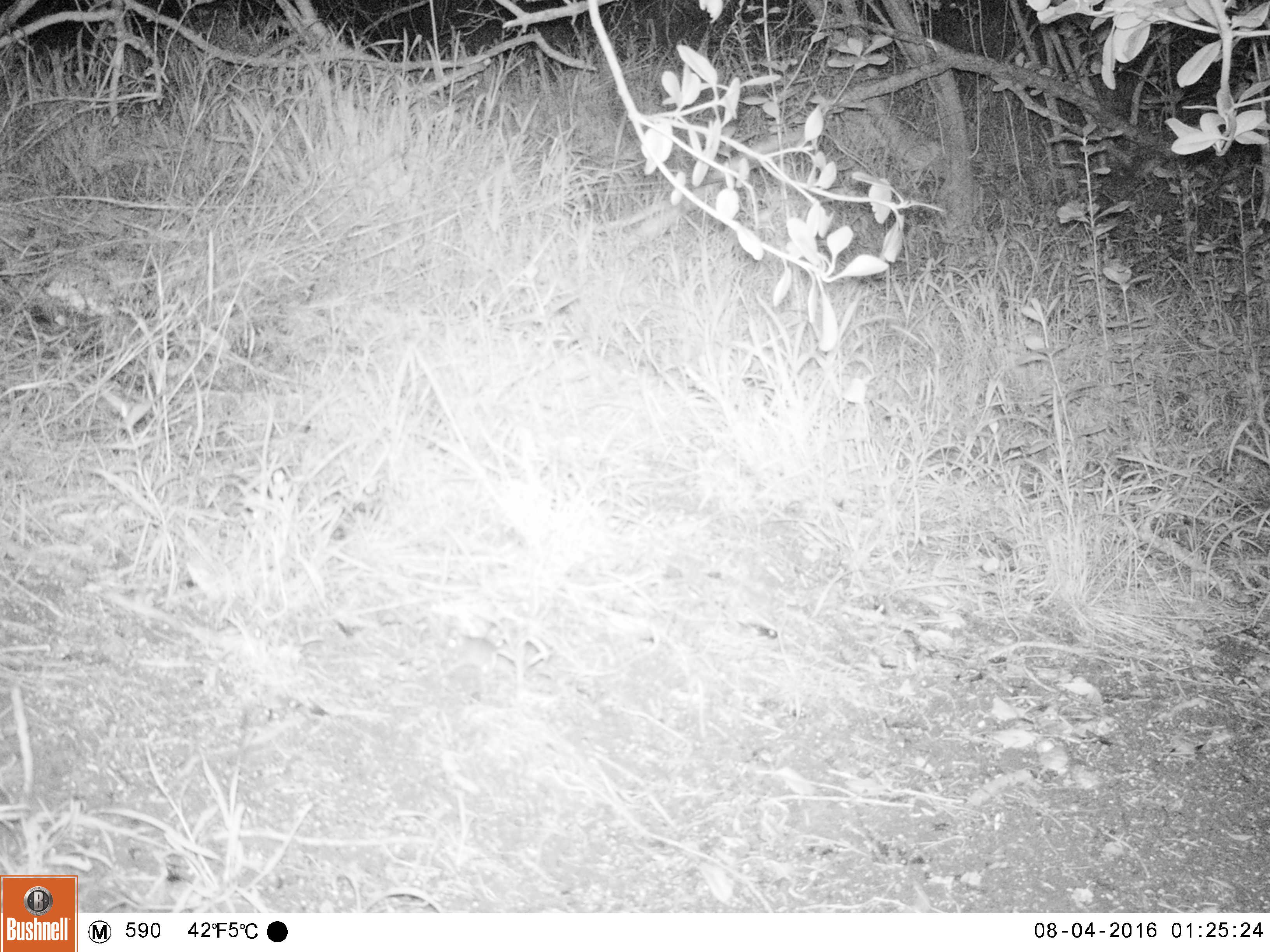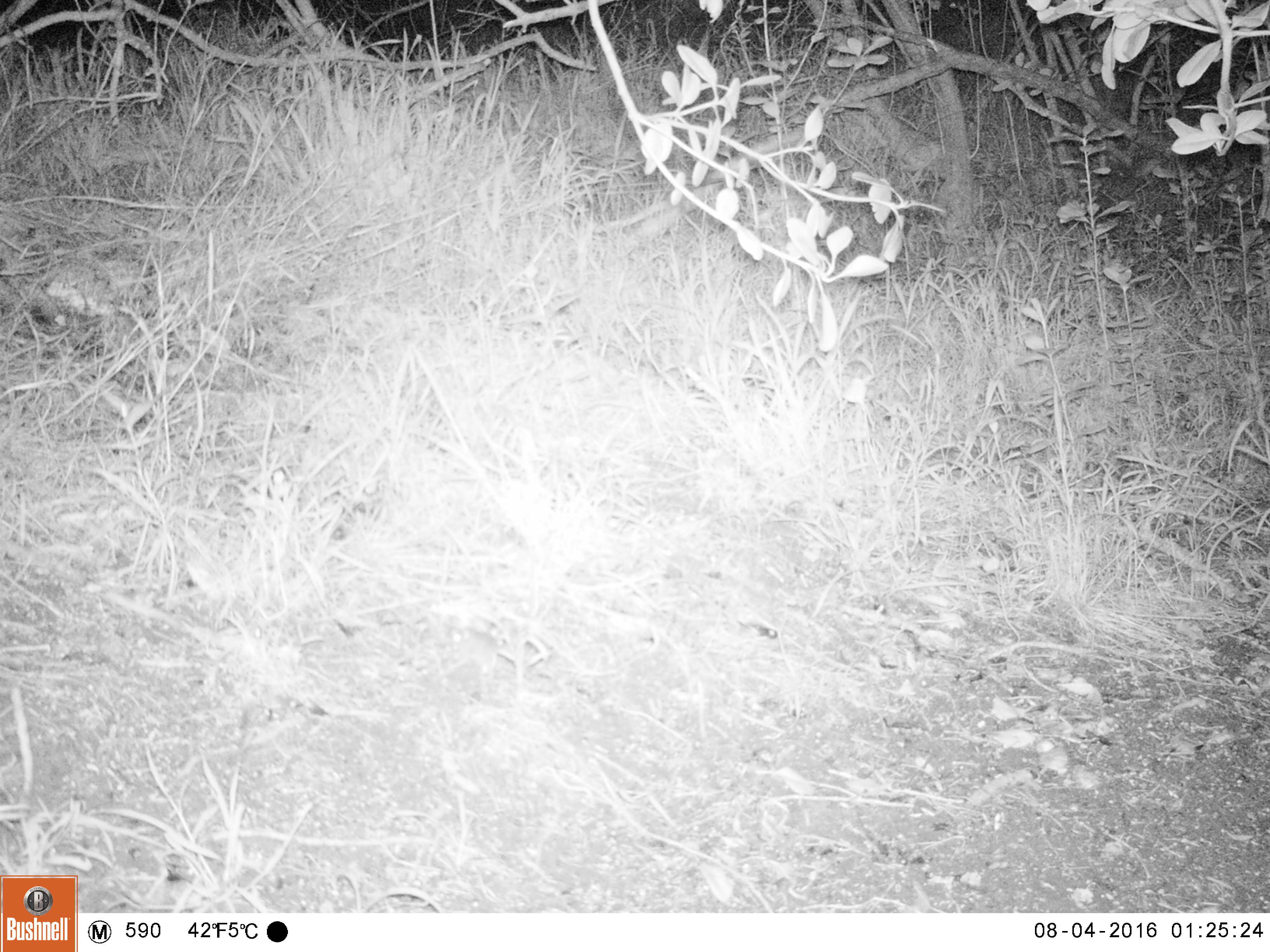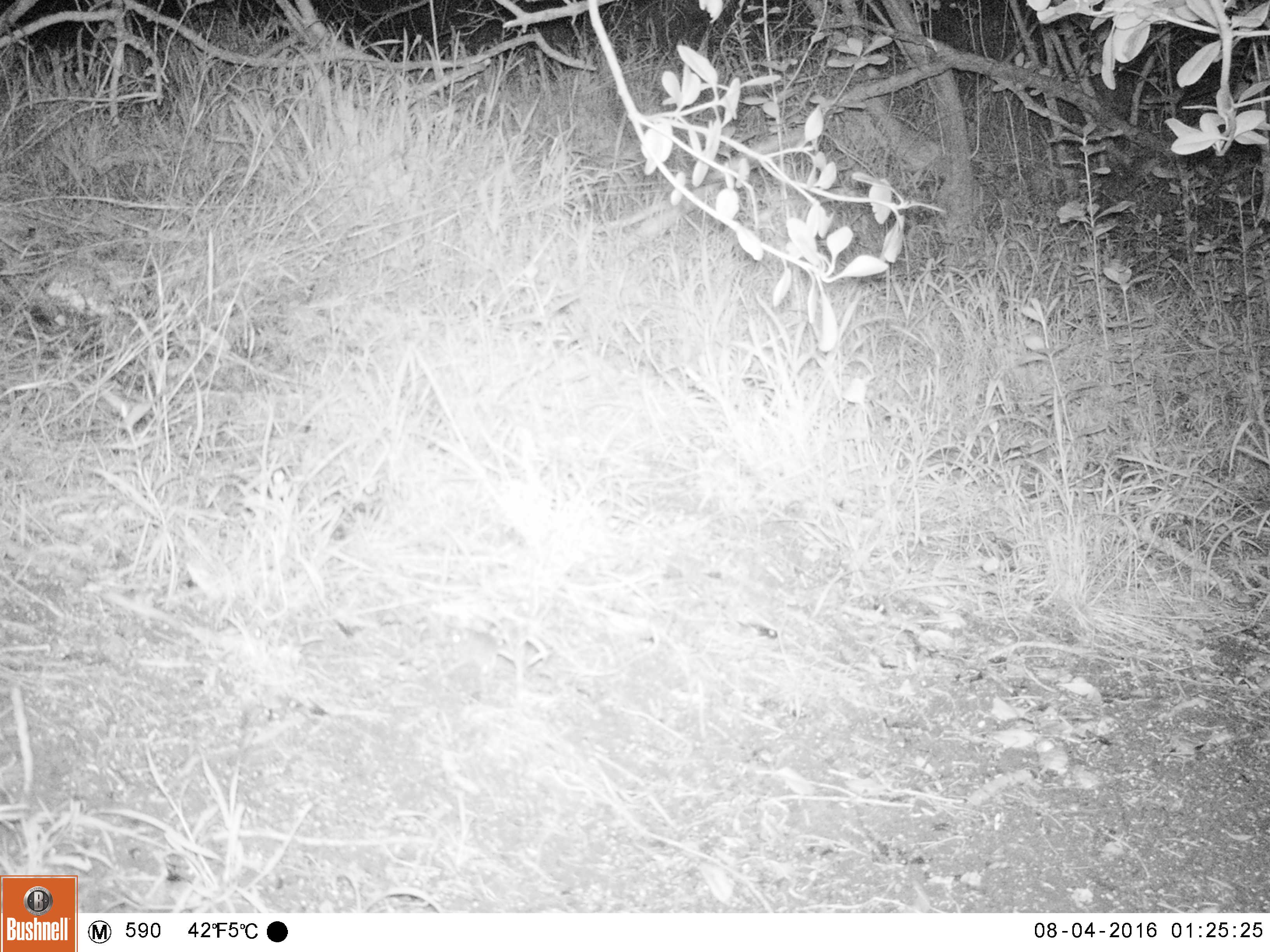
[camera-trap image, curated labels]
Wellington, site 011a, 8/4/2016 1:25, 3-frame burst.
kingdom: Animalia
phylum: Chordata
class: Mammalia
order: Rodentia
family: Muridae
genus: Mus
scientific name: Mus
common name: mouse